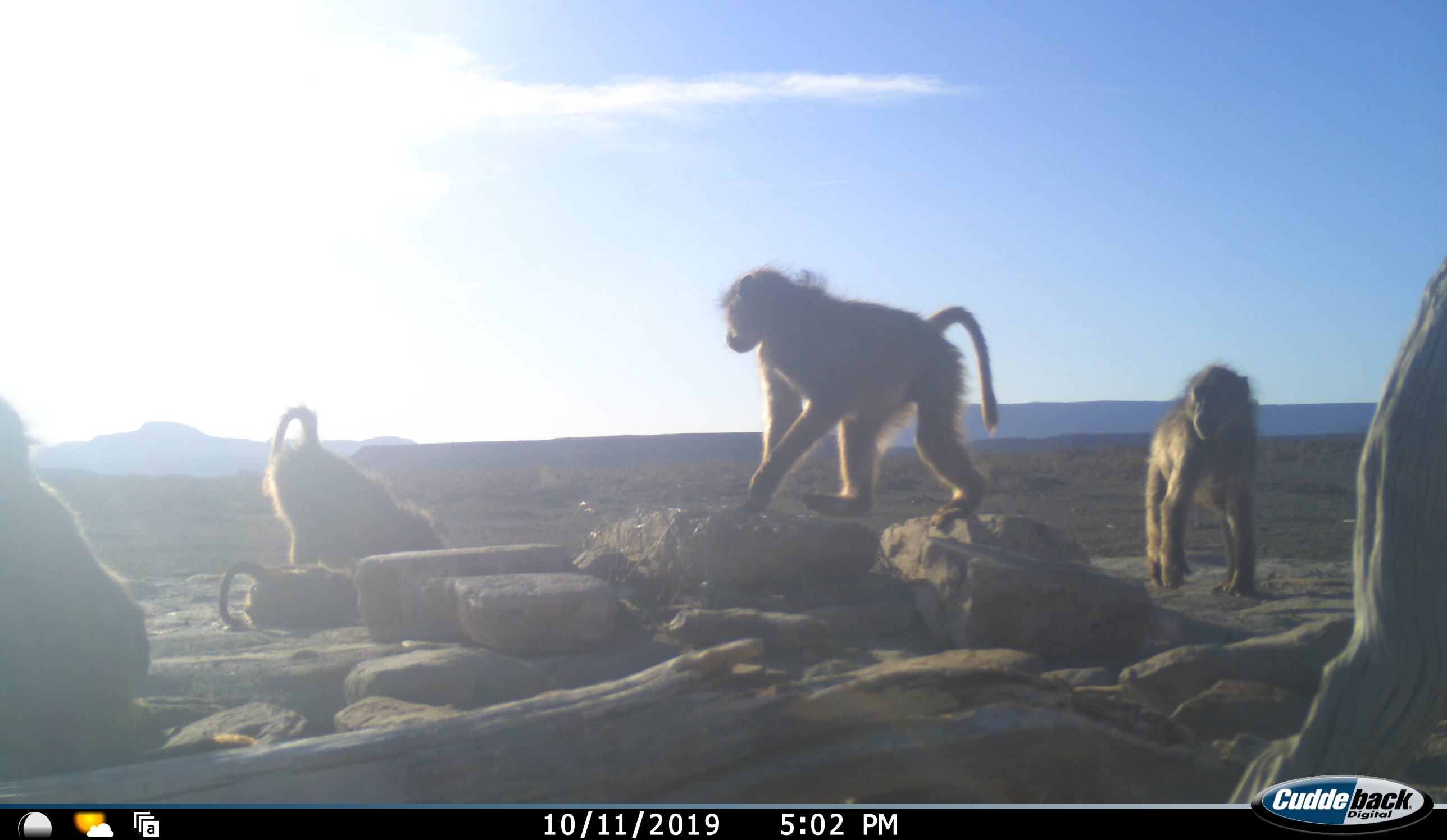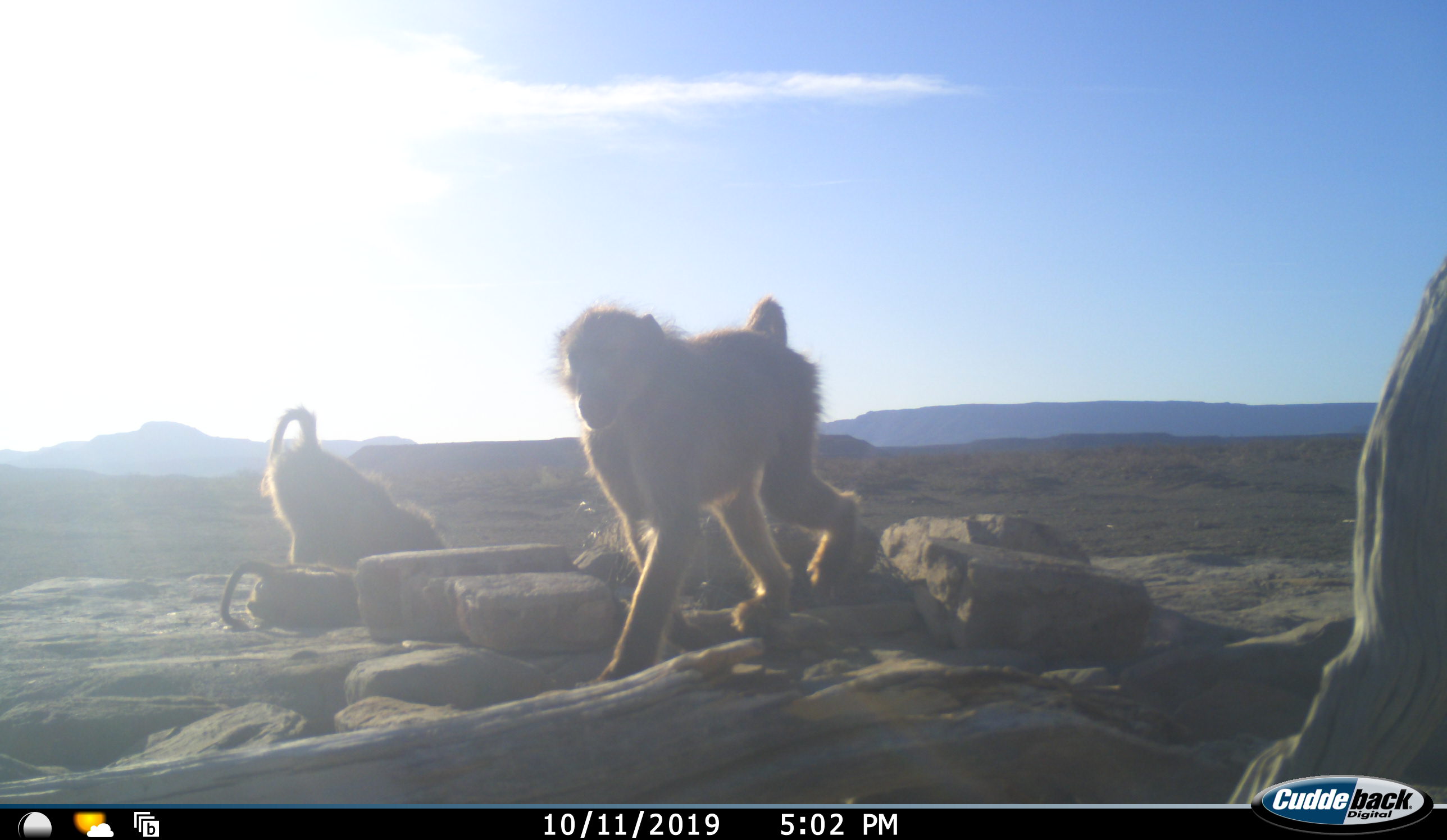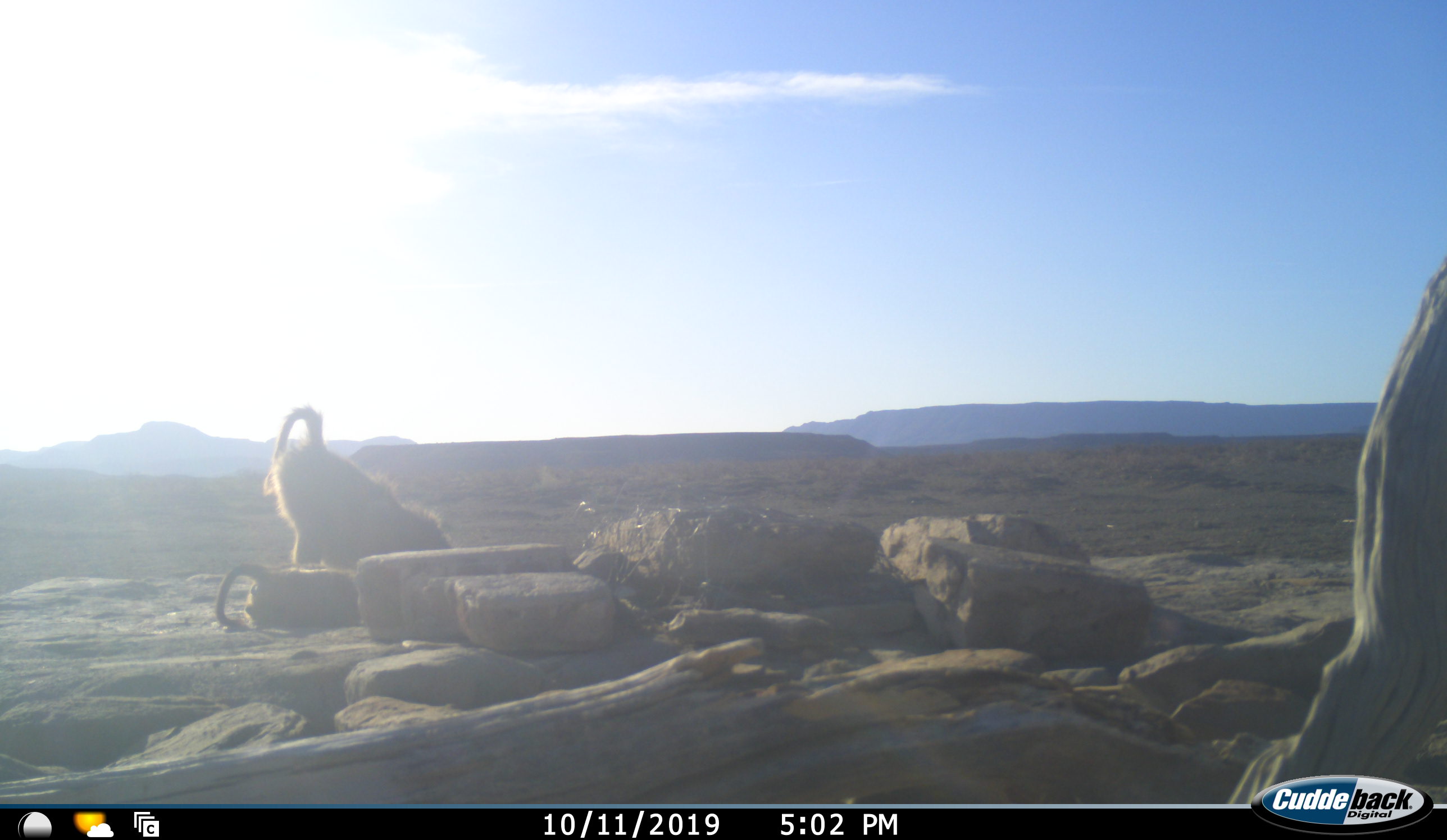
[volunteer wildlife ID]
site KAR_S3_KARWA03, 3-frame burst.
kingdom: Animalia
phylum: Chordata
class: Mammalia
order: Primates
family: Cercopithecidae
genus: Papio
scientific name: Papio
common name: baboon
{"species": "baboon (Papio)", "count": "5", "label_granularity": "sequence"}